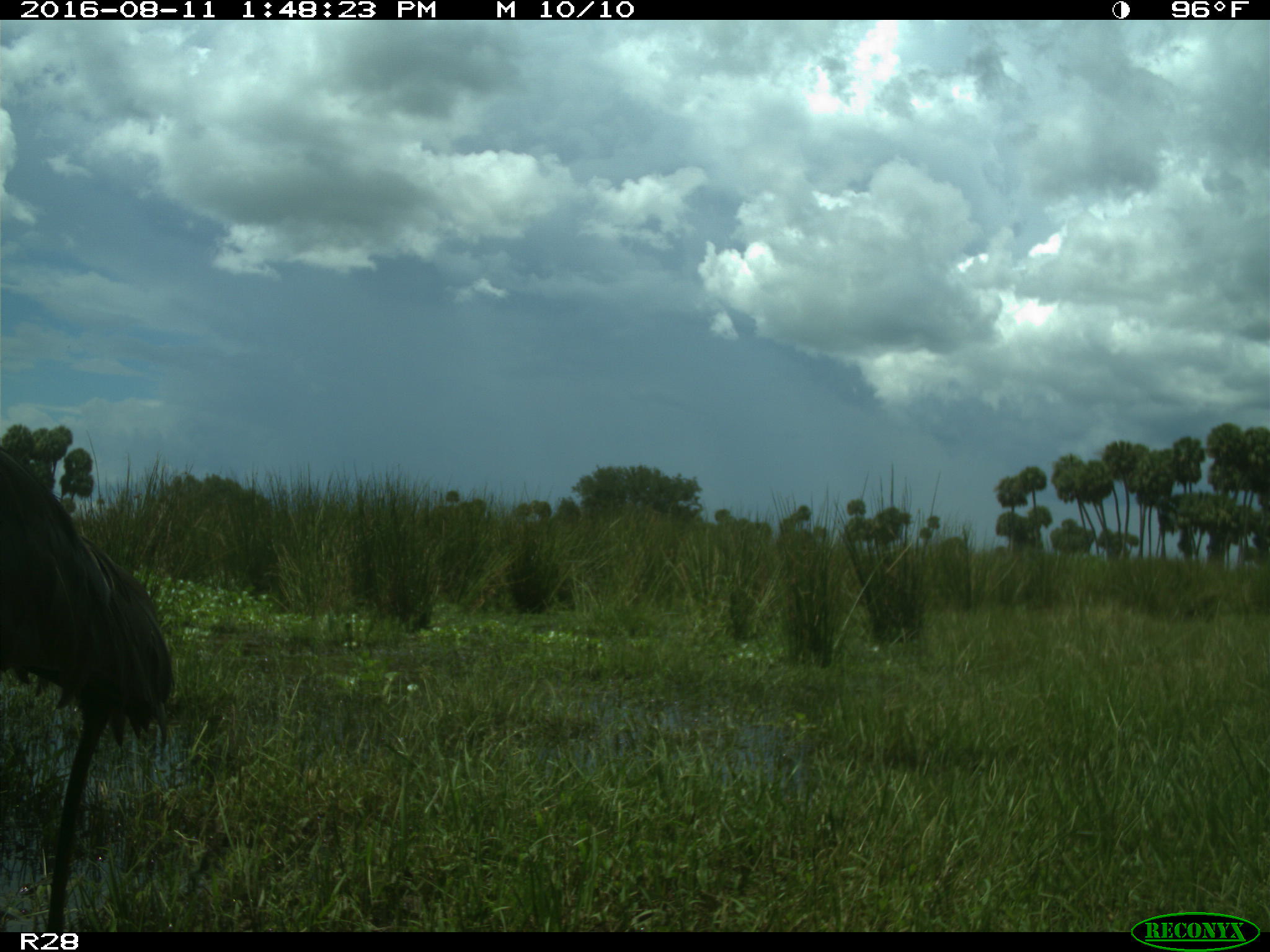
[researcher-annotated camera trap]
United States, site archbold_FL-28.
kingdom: Animalia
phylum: Chordata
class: Aves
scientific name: Aves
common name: birds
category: unidentified bird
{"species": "unidentified bird (birds) (Aves)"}